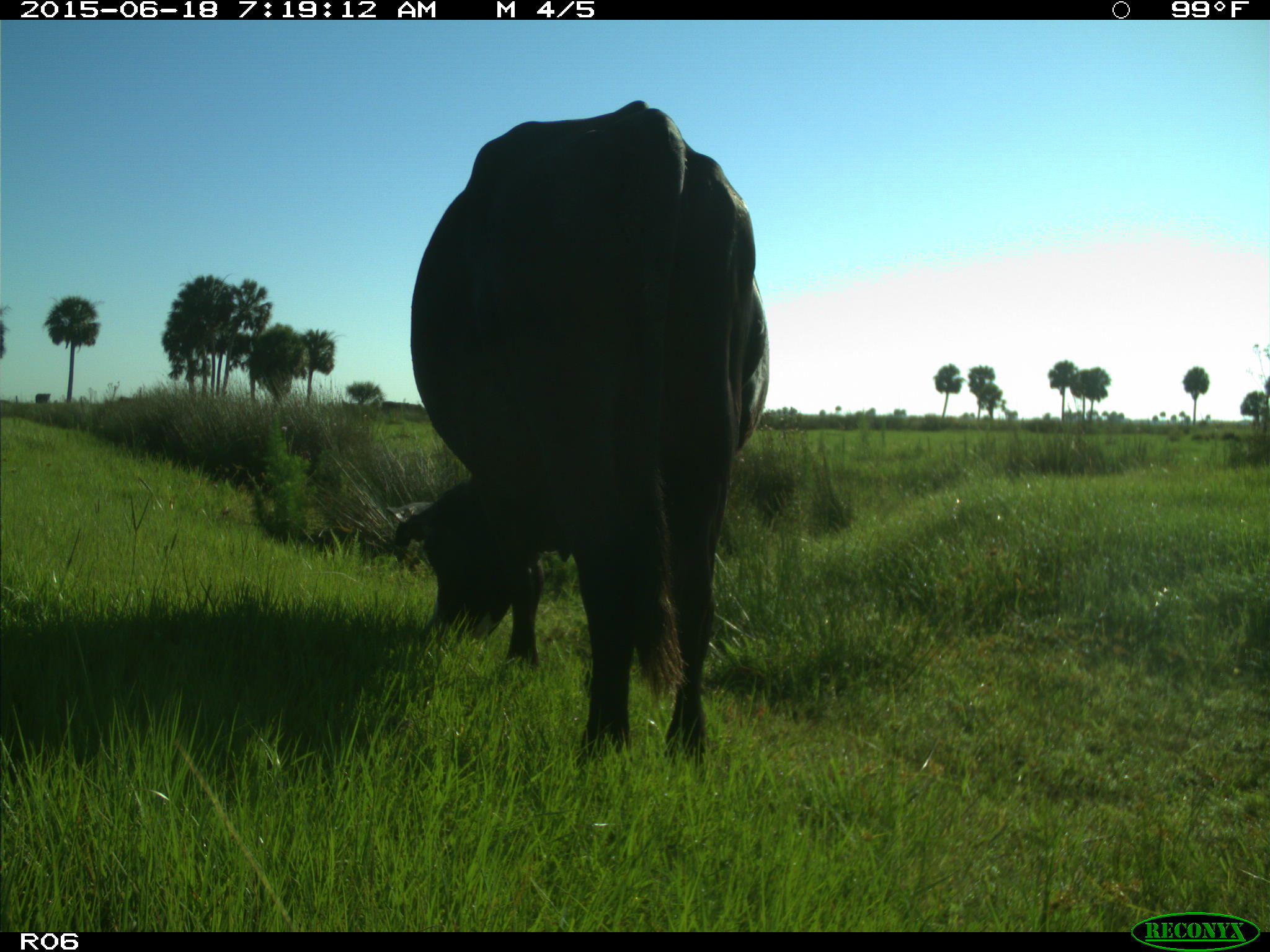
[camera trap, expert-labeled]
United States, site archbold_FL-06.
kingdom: Animalia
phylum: Chordata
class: Mammalia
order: Artiodactyla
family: Bovidae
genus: Bos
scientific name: Bos taurus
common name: domestic cow